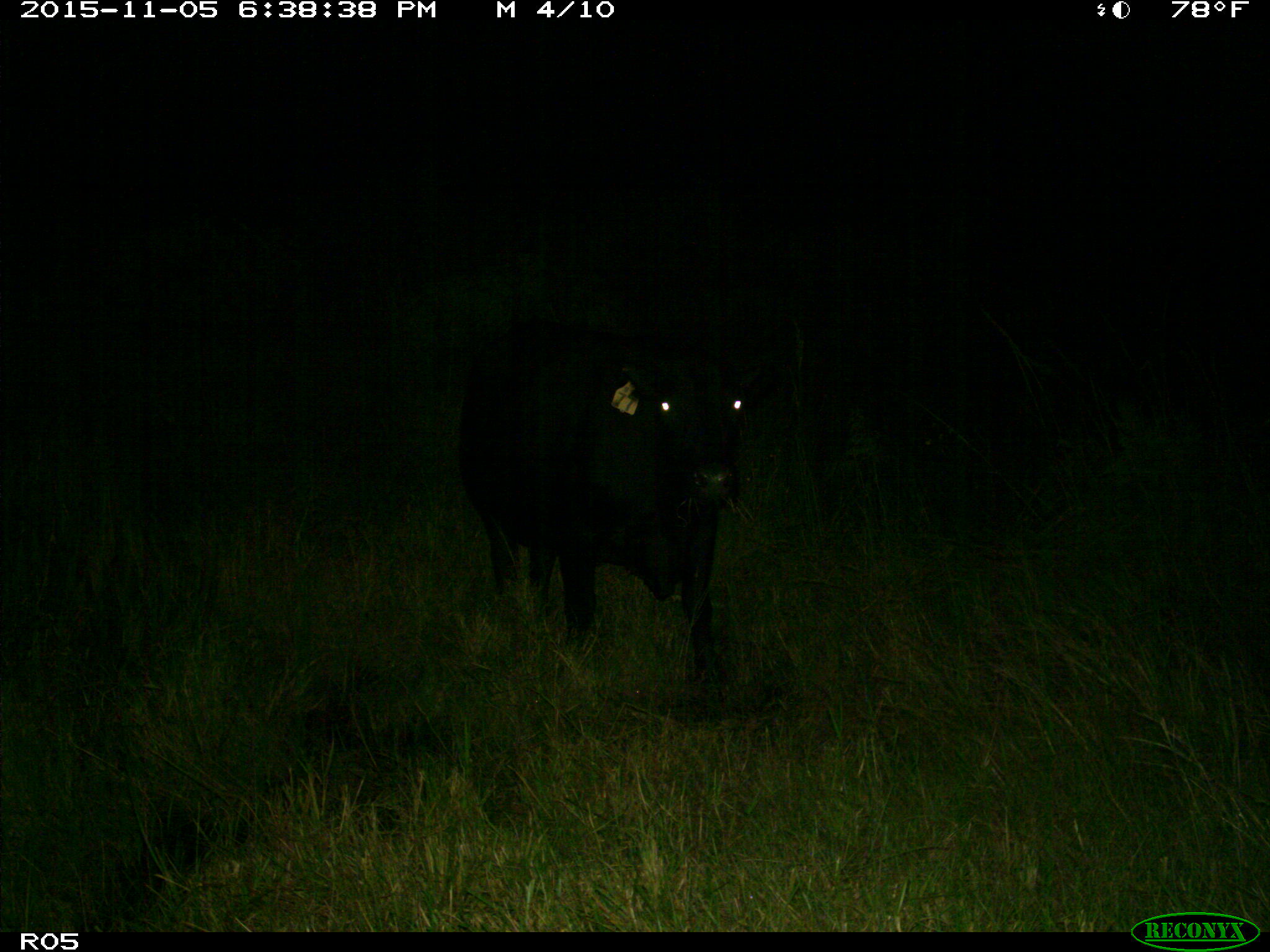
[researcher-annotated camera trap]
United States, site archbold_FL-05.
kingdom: Animalia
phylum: Chordata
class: Mammalia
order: Artiodactyla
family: Bovidae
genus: Bos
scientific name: Bos taurus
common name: domestic cow